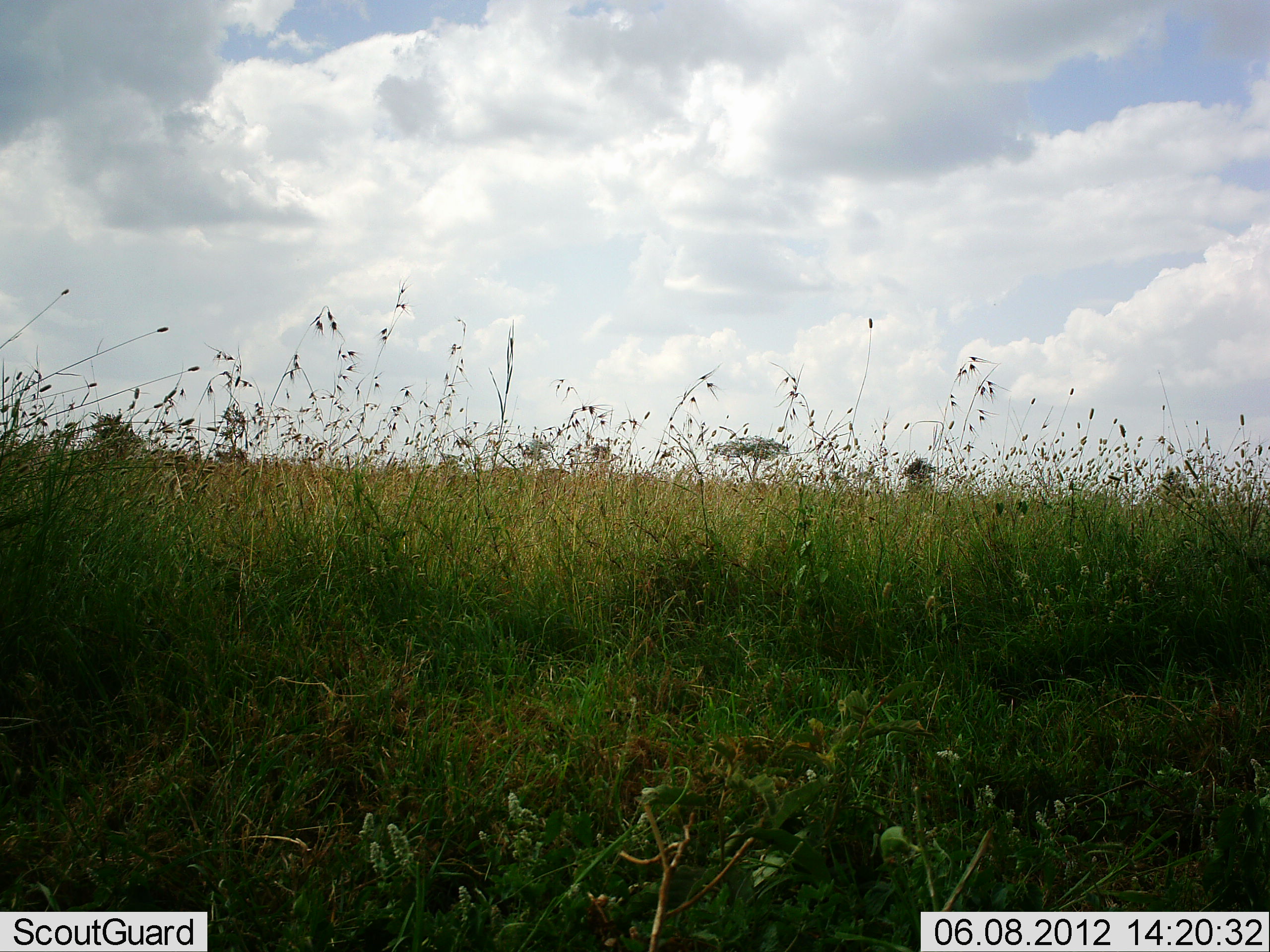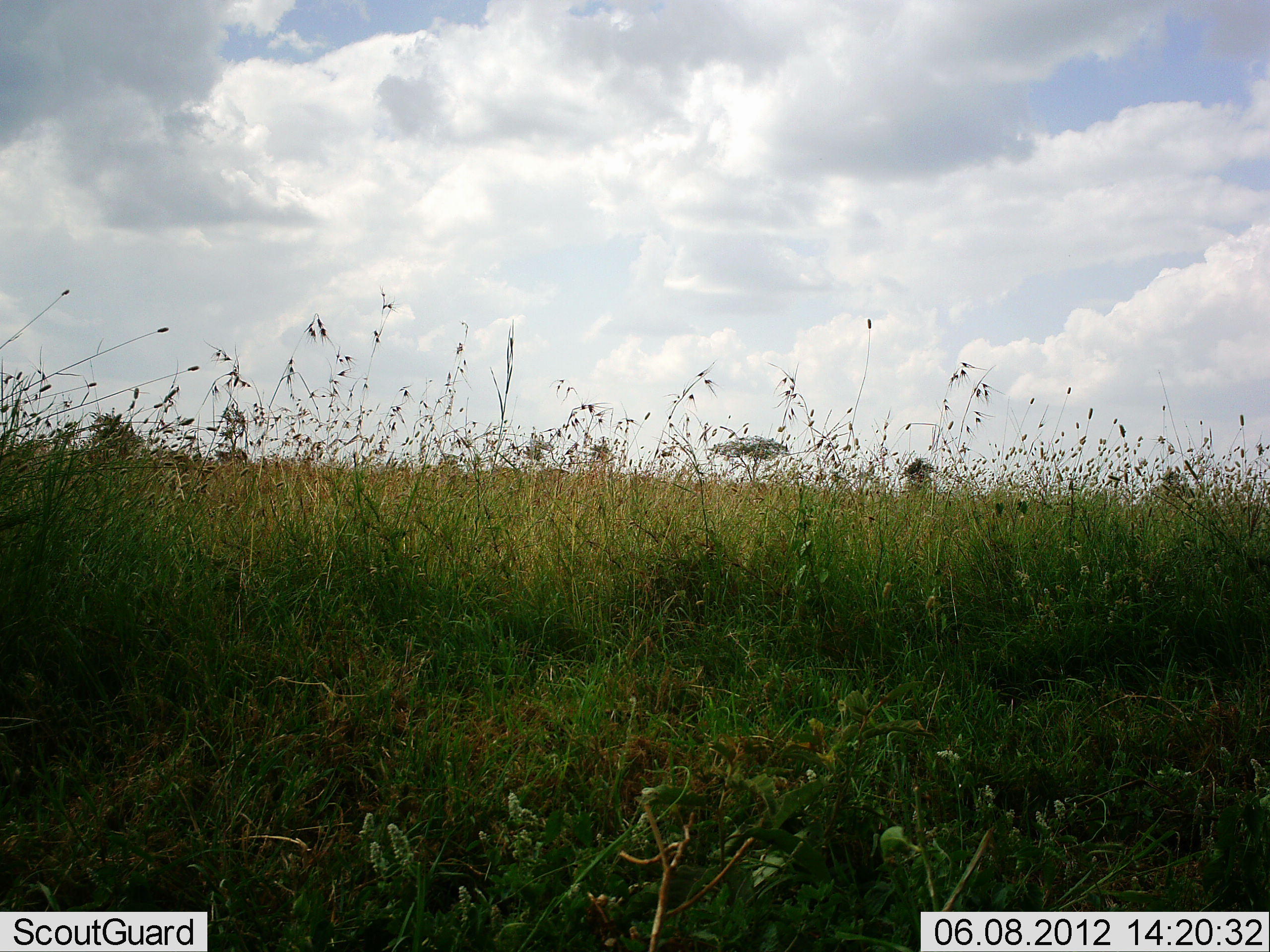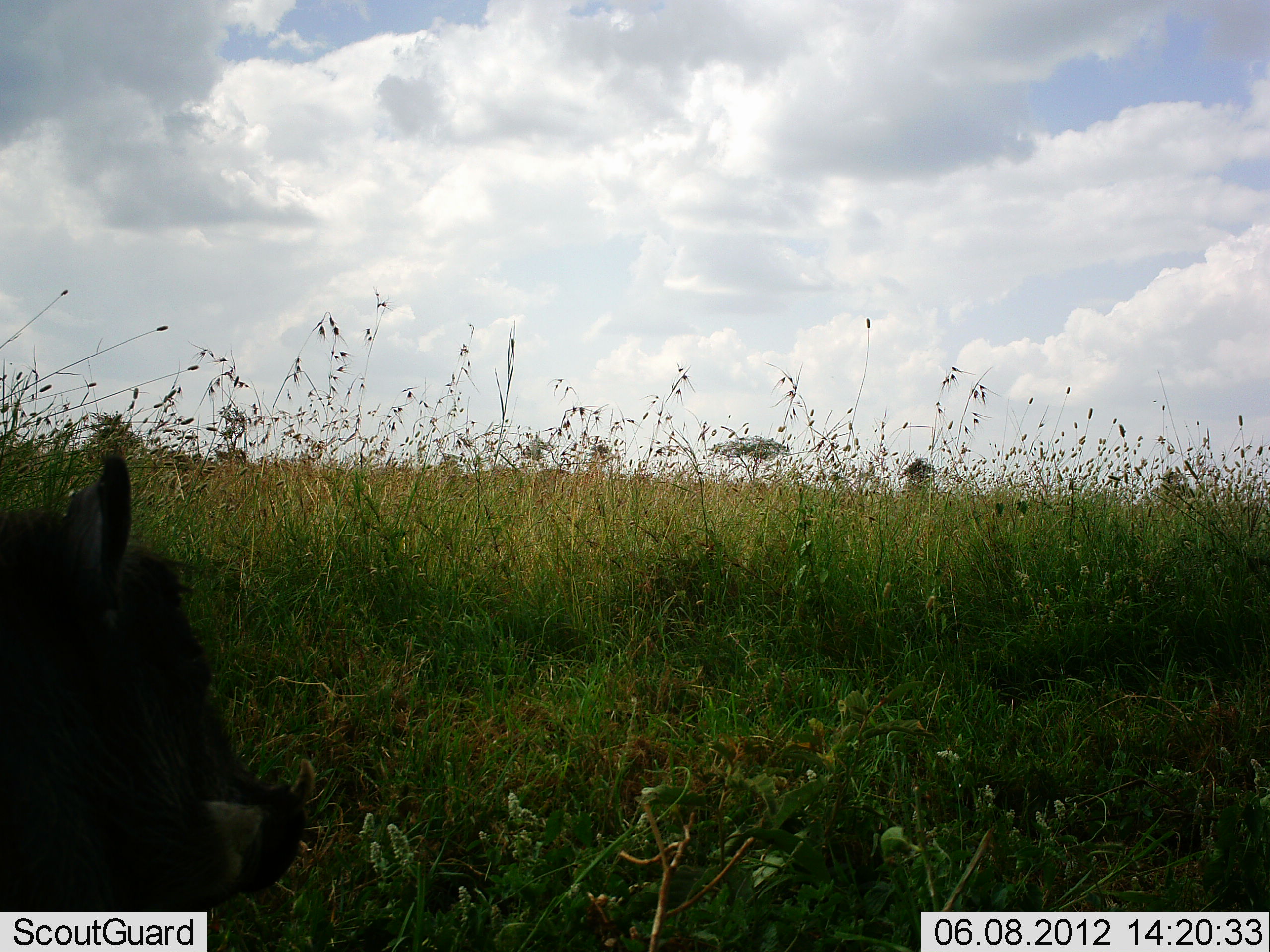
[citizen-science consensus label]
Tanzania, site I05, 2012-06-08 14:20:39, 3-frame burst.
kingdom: Animalia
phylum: Chordata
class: Mammalia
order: Artiodactyla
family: Suidae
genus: Phacochoerus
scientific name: Phacochoerus africanus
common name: warthog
Warthog (Phacochoerus africanus), count 1. Behavior (volunteer vote fractions): standing 0%, resting 0%, moving 100%, interacting 0%. Young present (vote fraction): 0%. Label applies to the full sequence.